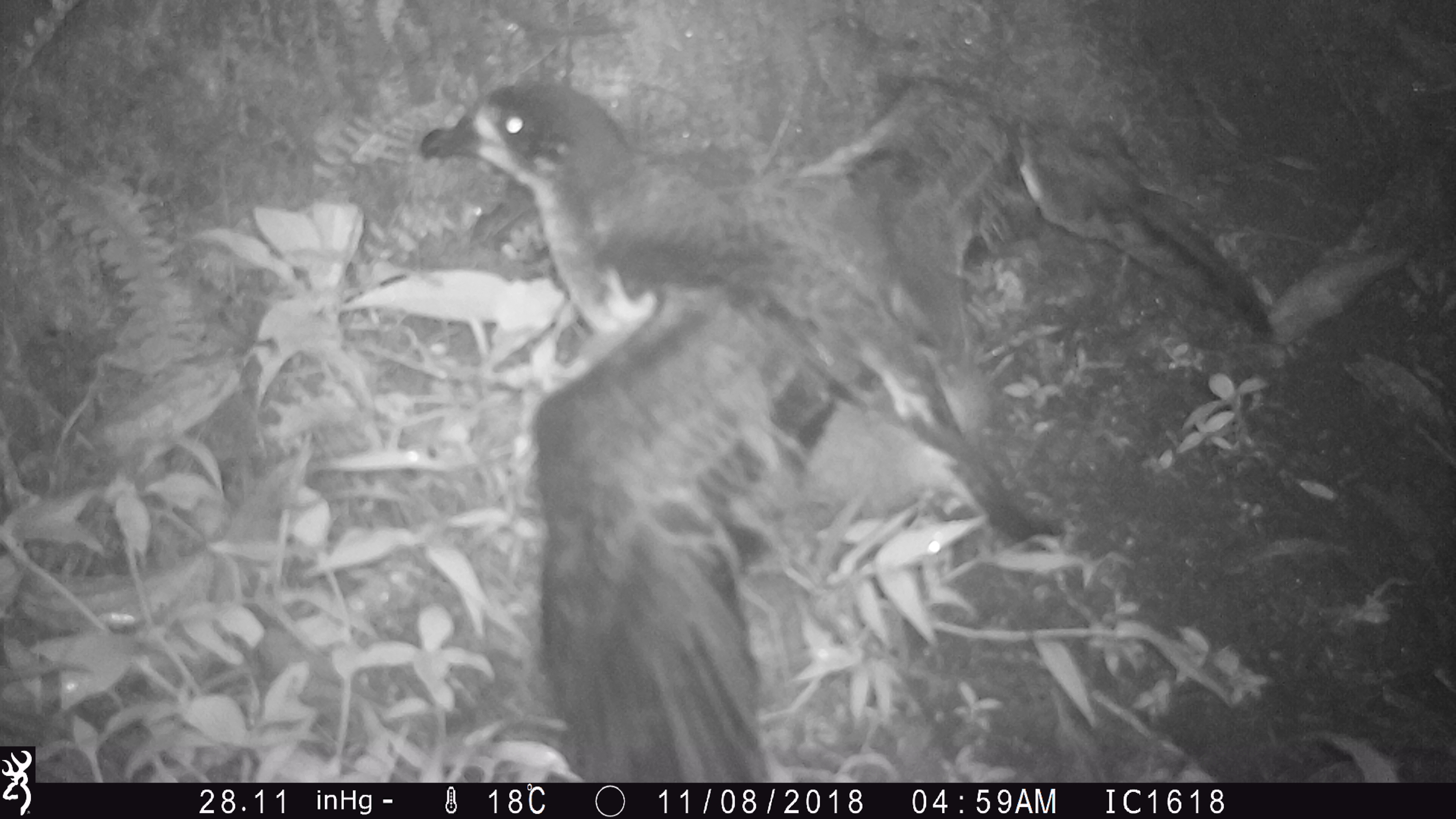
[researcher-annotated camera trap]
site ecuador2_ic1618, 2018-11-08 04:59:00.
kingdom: Animalia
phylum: Chordata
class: Aves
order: Procellariiformes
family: Procellariidae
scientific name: Procellariidae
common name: petrel chick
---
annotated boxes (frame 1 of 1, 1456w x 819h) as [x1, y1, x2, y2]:
petrel chick: [409, 43, 1298, 778]